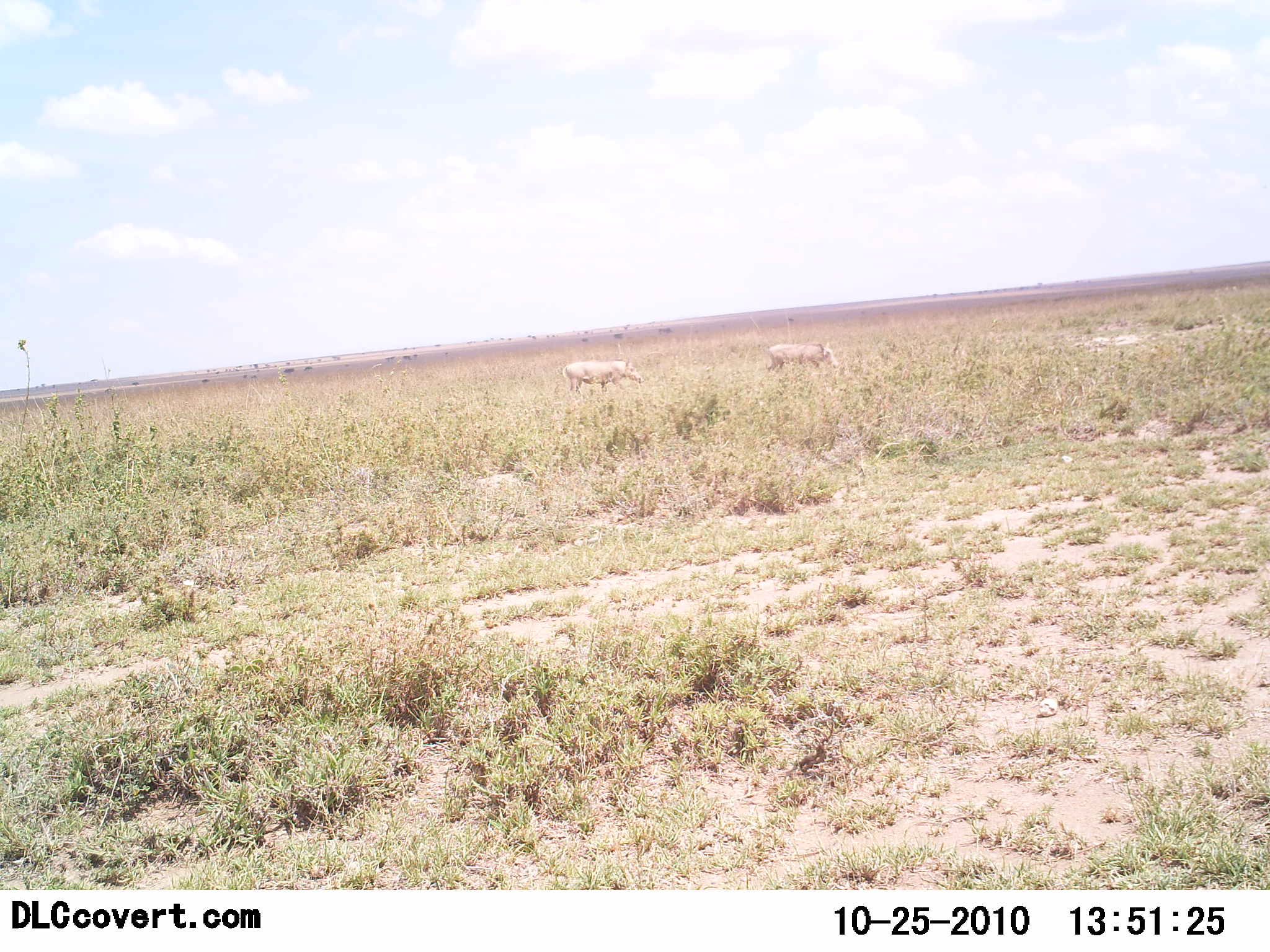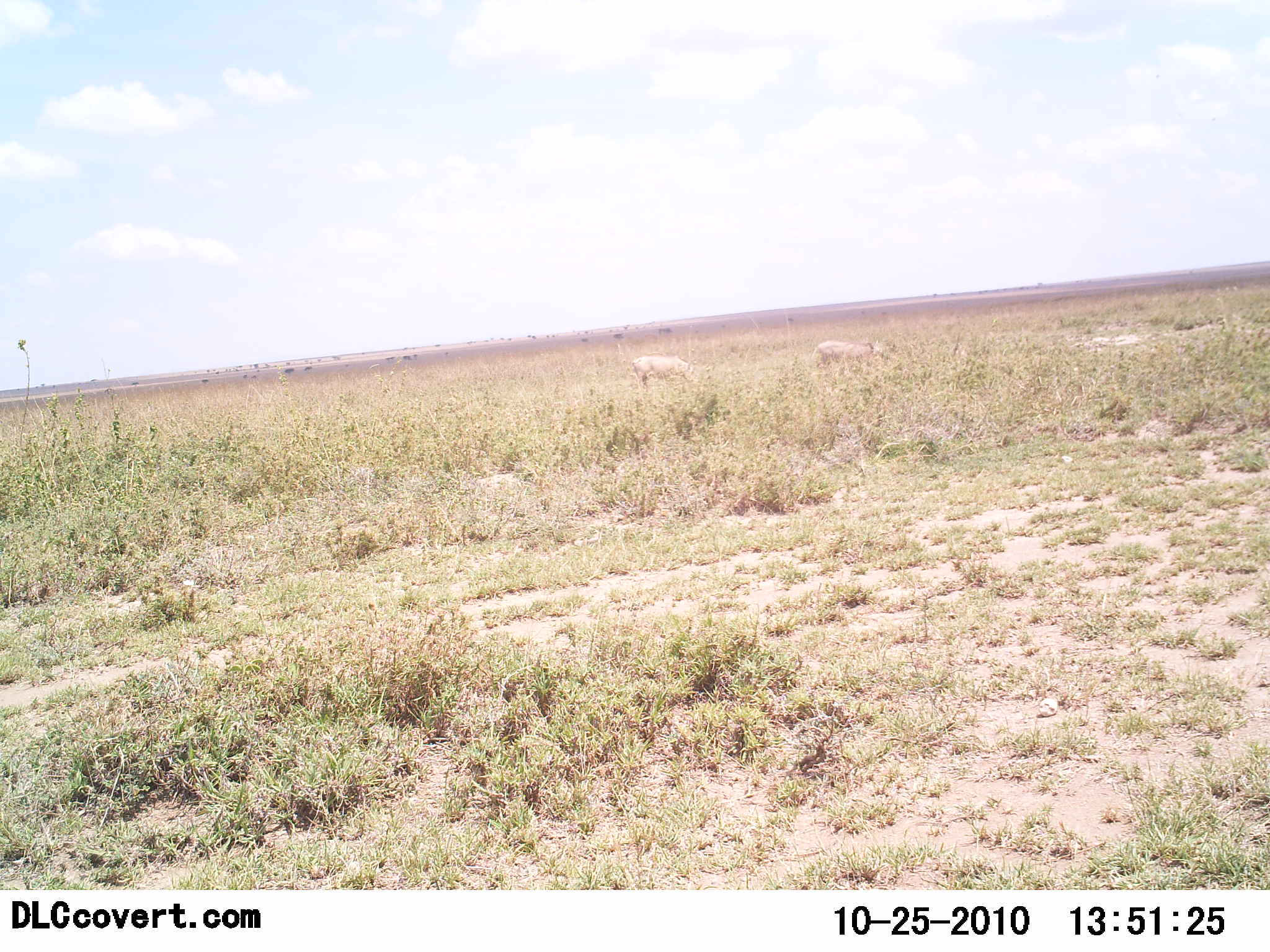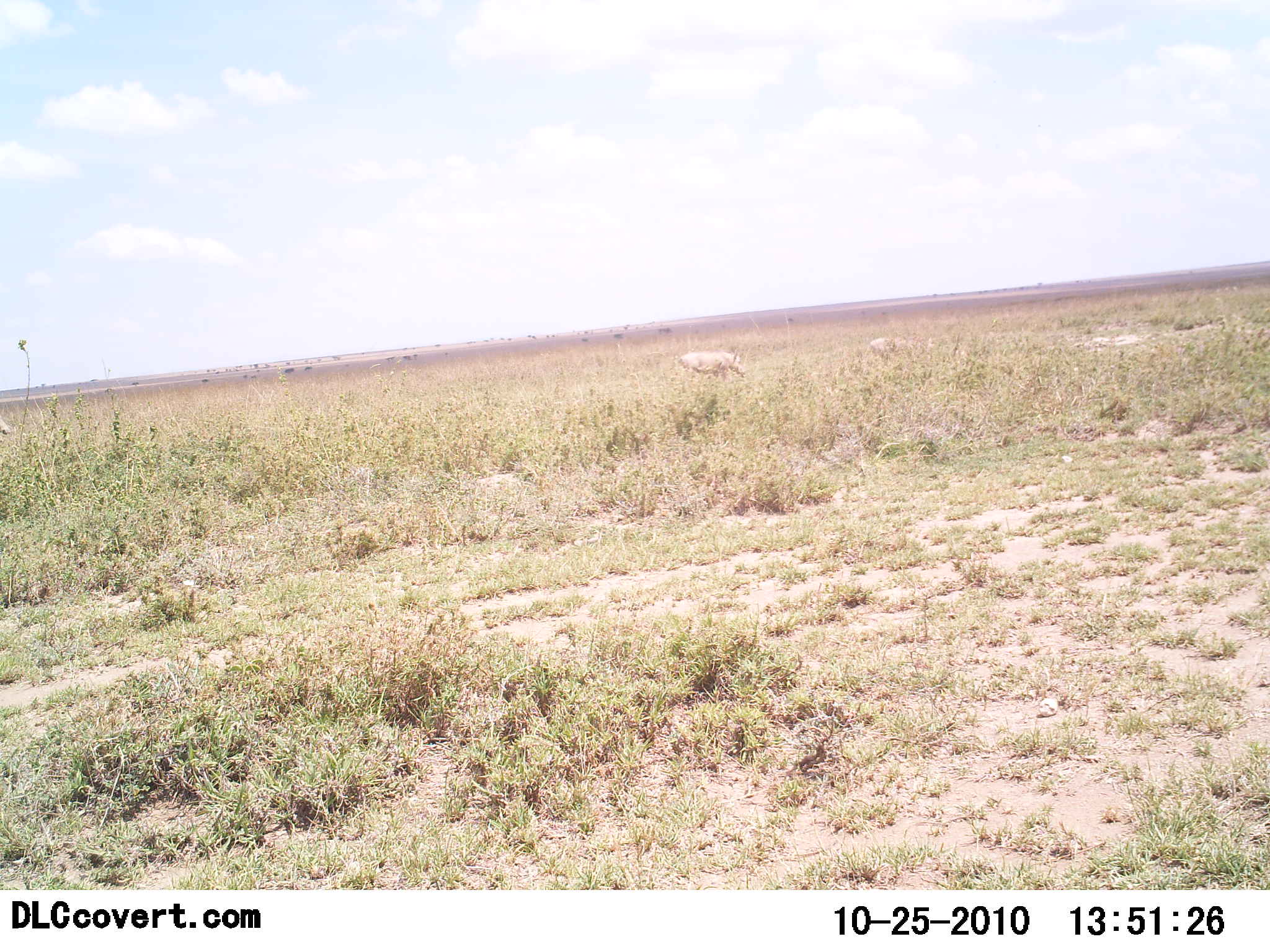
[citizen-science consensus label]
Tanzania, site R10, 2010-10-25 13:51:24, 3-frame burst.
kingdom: Animalia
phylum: Chordata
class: Mammalia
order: Artiodactyla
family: Suidae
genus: Phacochoerus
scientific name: Phacochoerus africanus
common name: warthog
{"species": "warthog (Phacochoerus africanus)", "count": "2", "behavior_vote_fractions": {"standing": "0%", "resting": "0%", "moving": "100%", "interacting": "0%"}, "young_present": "0%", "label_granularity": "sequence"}